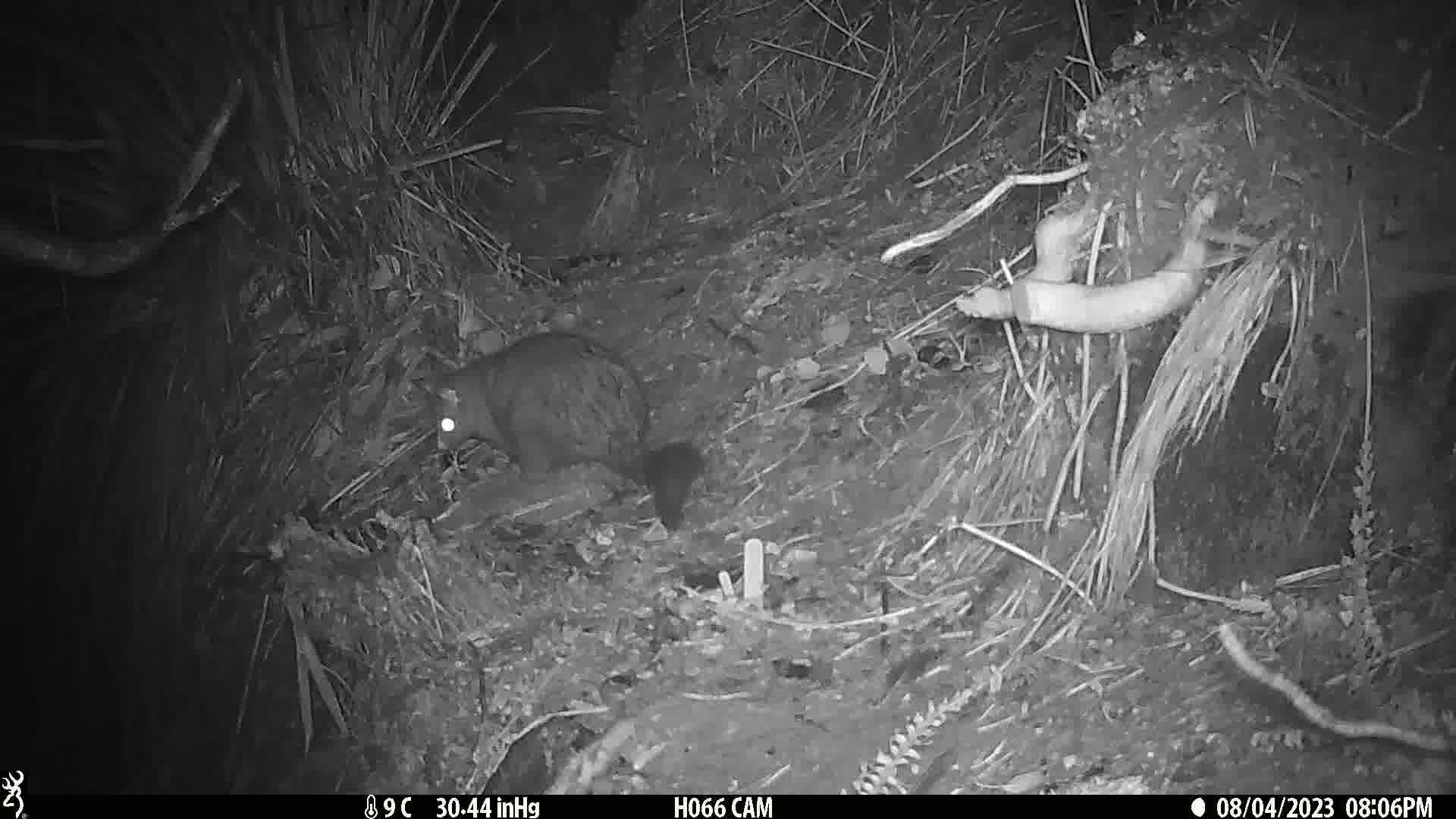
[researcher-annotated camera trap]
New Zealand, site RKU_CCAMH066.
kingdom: Animalia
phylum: Chordata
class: Mammalia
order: Diprotodontia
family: Phalangeridae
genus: Trichosurus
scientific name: Trichosurus vulpecula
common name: common brushtail possum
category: possum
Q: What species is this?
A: Possum (common brushtail possum) (Trichosurus vulpecula).